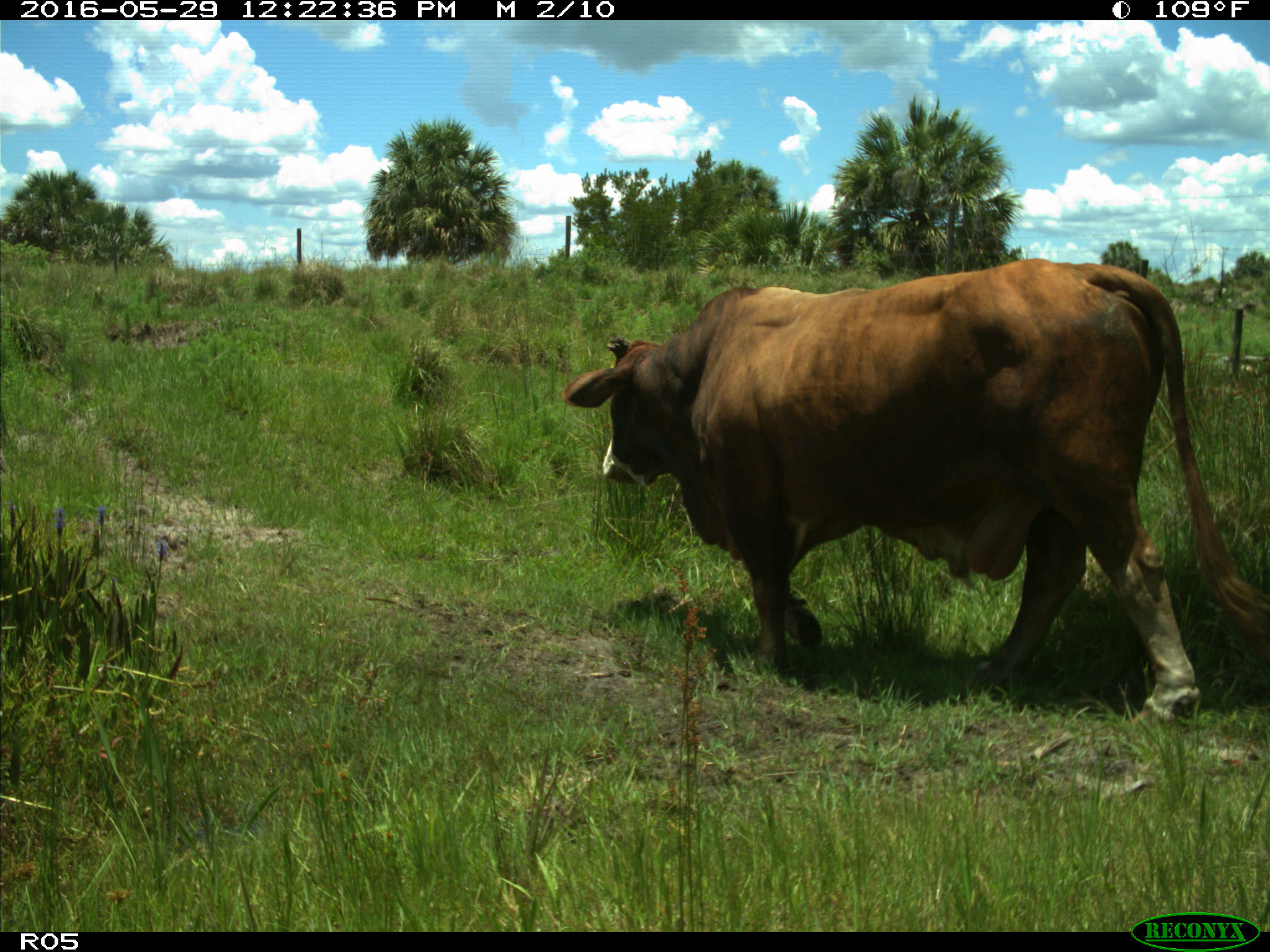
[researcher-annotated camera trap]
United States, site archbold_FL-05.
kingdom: Animalia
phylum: Chordata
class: Mammalia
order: Artiodactyla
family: Bovidae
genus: Bos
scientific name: Bos taurus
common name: domestic cow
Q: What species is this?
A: Bos taurus (domestic cow).